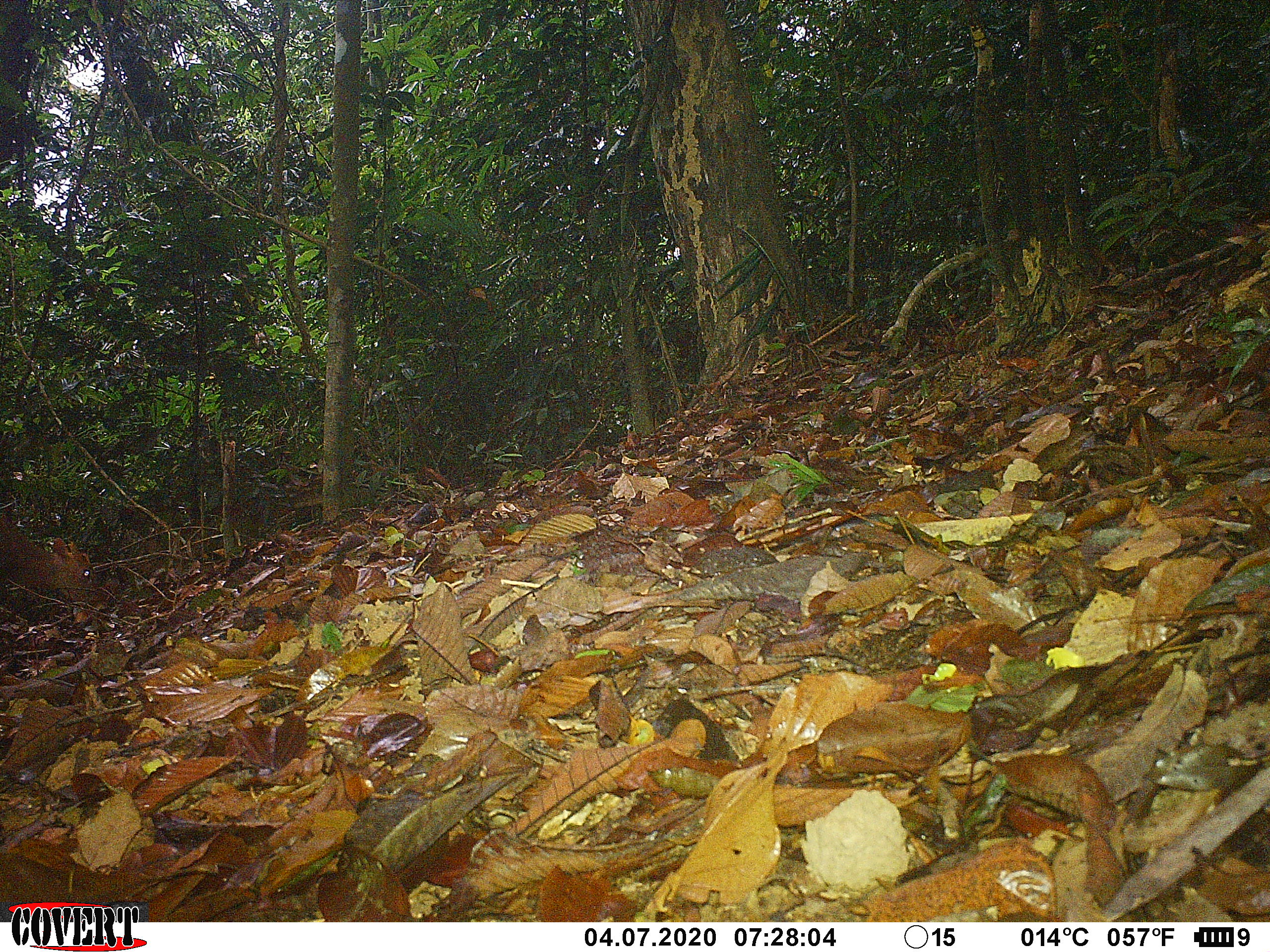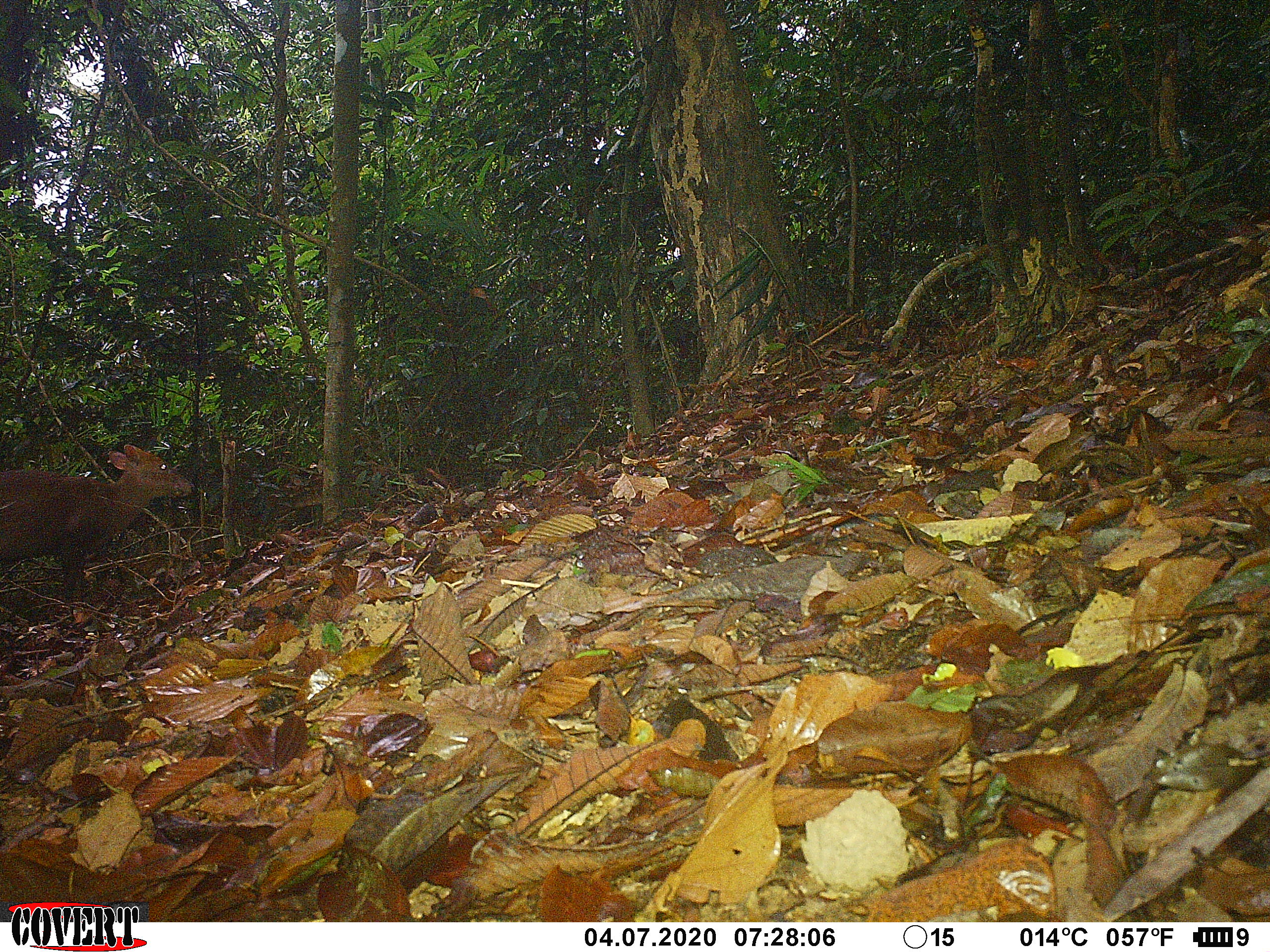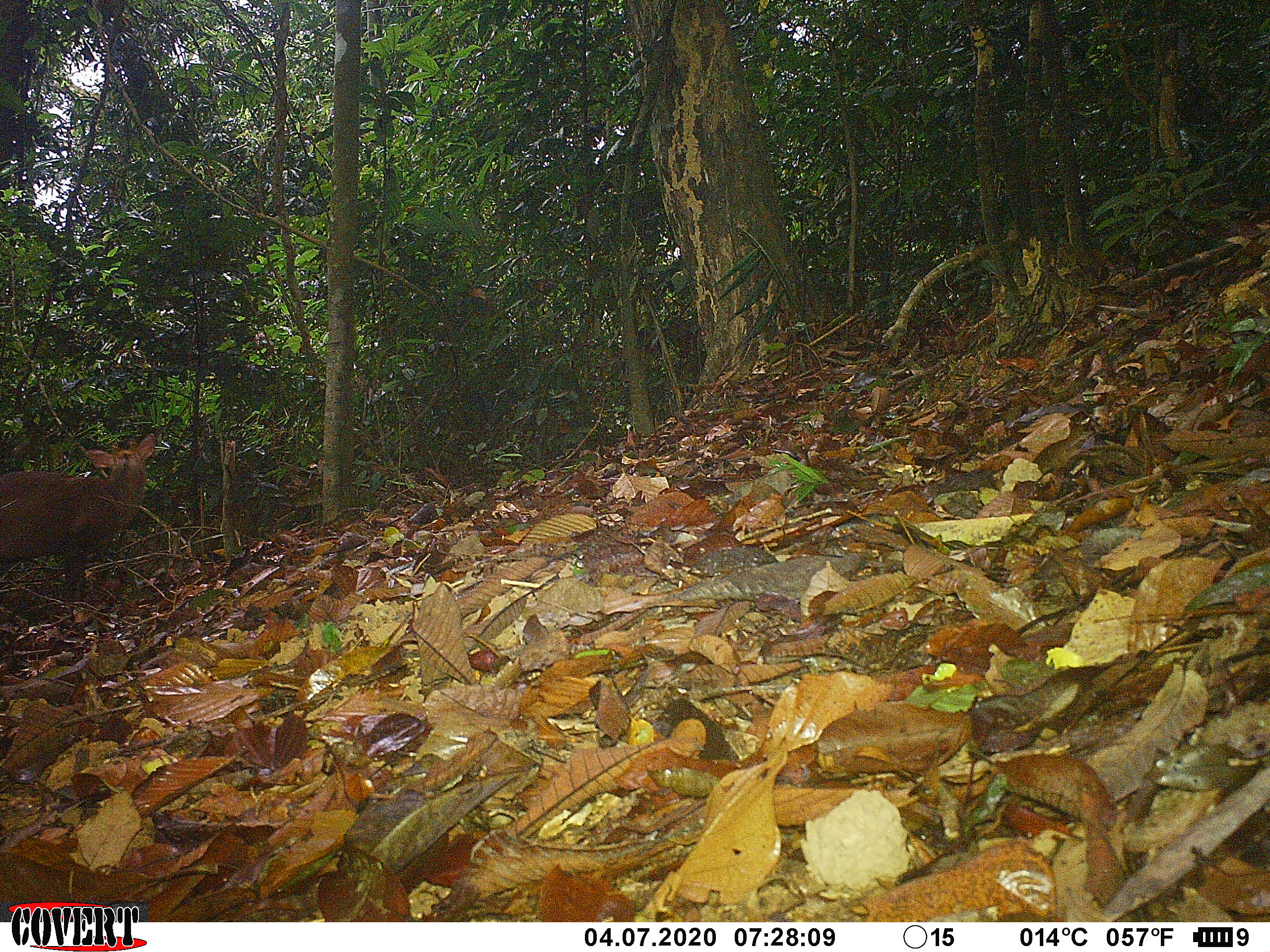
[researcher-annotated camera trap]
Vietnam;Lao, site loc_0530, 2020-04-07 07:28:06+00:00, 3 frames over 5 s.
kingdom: Animalia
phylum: Chordata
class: Mammalia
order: Artiodactyla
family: Cervidae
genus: Muntiacus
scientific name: Muntiacus rooseveltorum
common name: roosevelt's muntjac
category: roosevelts muntjac group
Roosevelts muntjac group (roosevelt's muntjac) (Muntiacus rooseveltorum). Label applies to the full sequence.